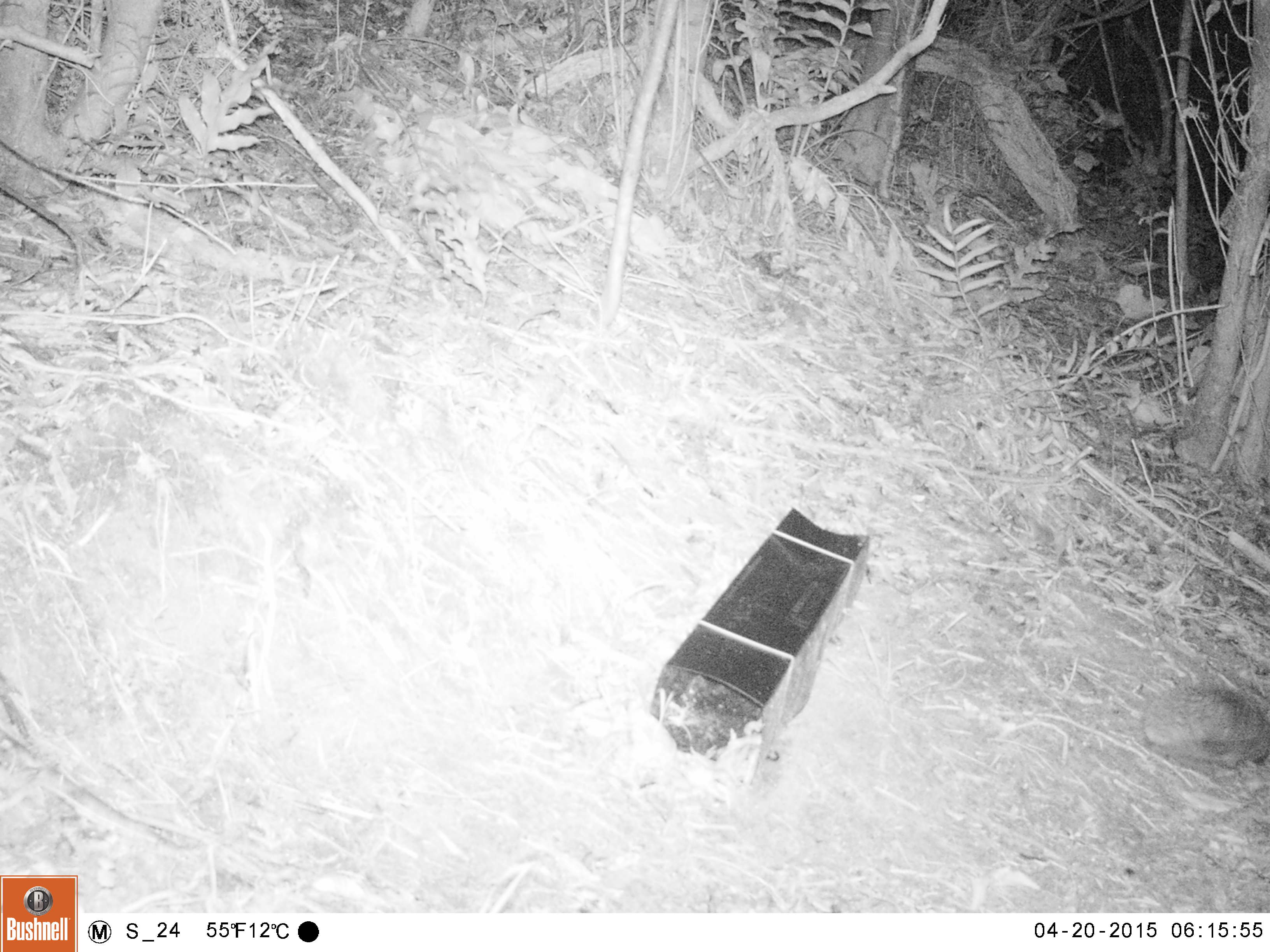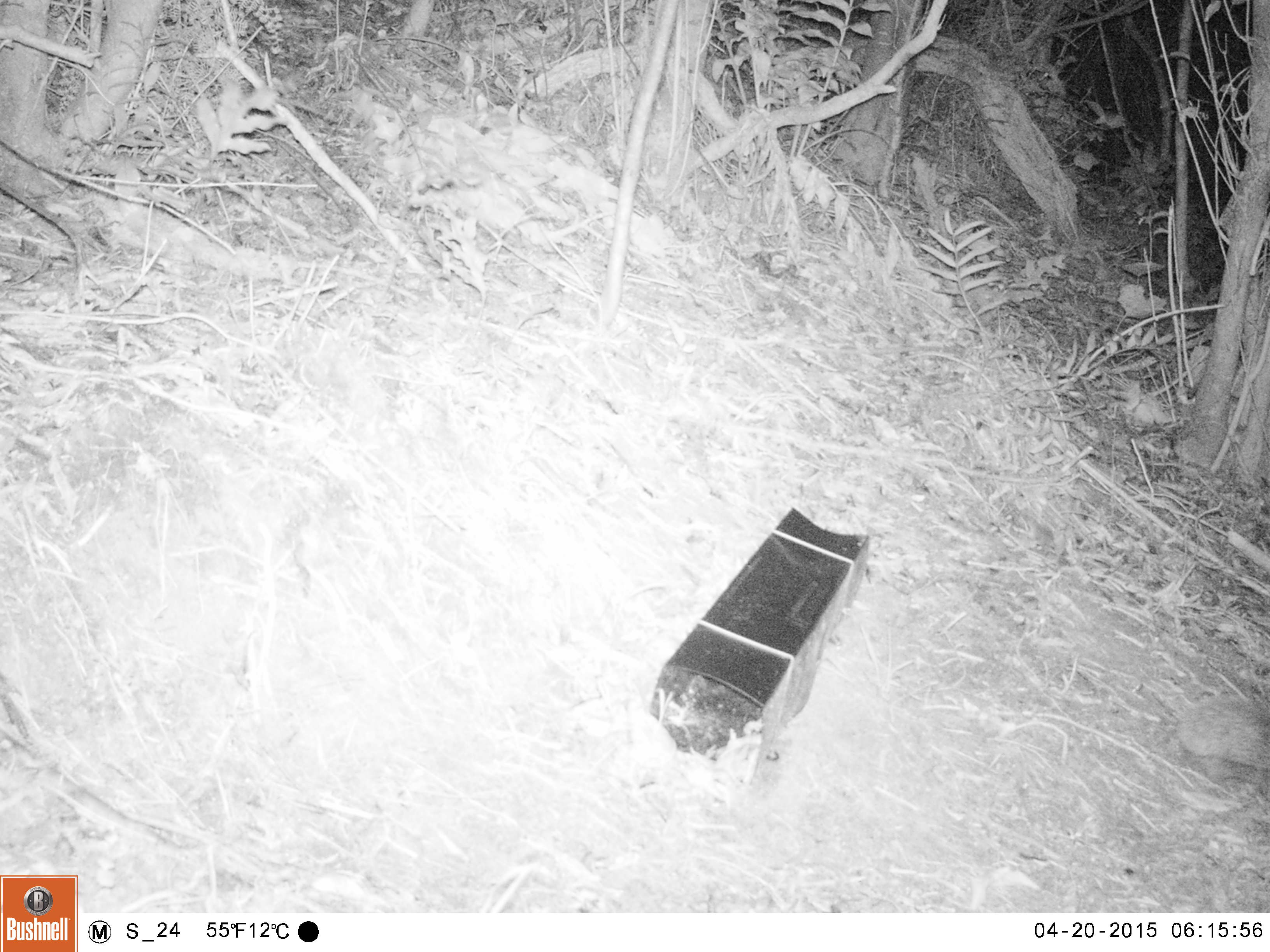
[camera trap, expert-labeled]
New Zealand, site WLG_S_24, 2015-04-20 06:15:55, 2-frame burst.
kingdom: Animalia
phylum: Chordata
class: Mammalia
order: Eulipotyphla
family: Erinaceidae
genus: Erinaceus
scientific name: Erinaceus europaeus europaeus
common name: european hedgehog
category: hedgehog